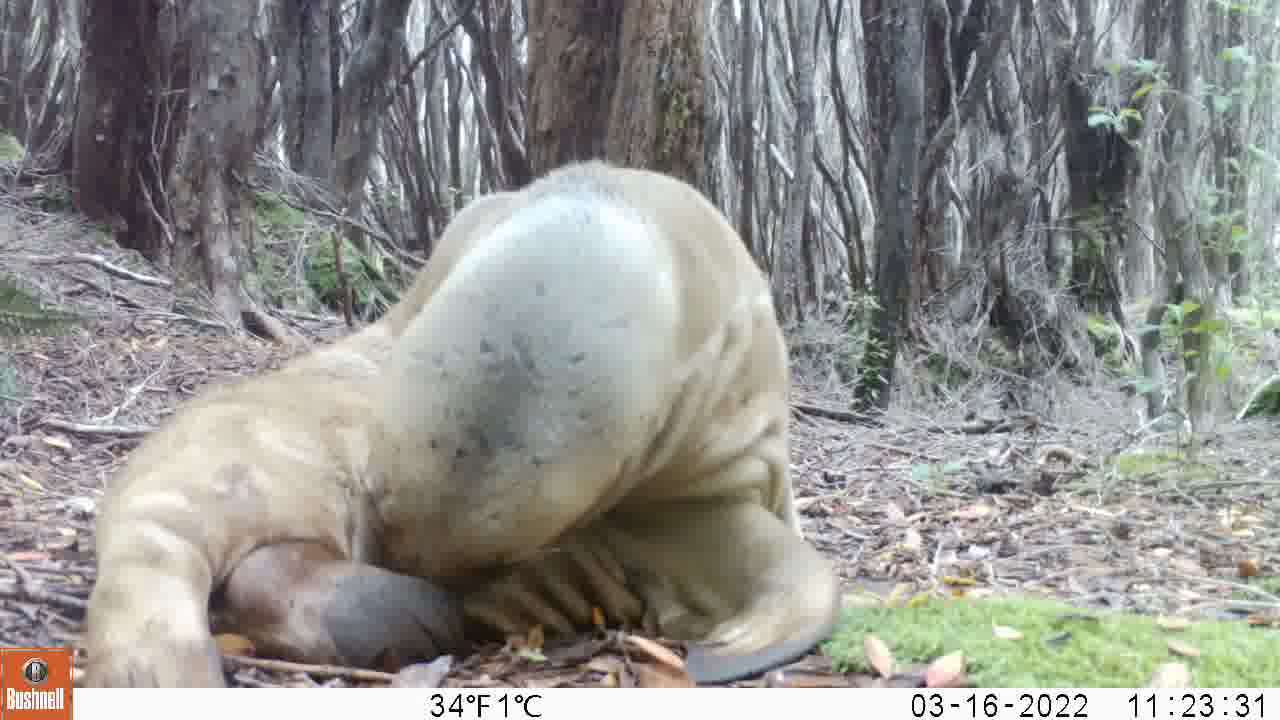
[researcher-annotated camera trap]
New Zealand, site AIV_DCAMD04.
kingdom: Animalia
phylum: Chordata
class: Mammalia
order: Carnivora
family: Otariidae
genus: Phocarctos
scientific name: Phocarctos hookeri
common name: new zealand sea lion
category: sealion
Sealion (new zealand sea lion) (Phocarctos hookeri).